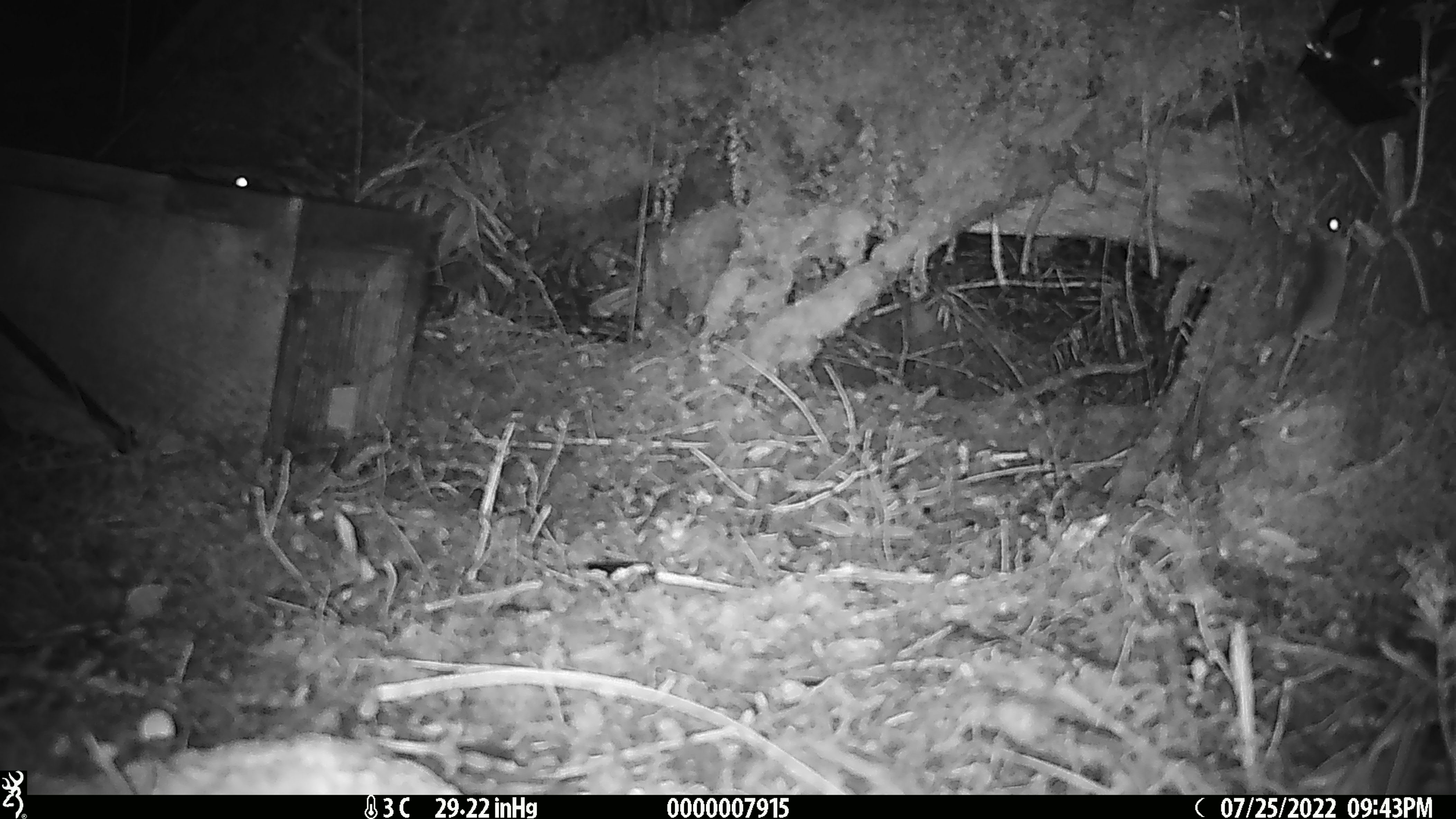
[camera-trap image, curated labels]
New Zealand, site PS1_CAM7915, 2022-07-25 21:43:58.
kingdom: Animalia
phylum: Chordata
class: Mammalia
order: Rodentia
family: Muridae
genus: Mus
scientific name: Mus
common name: mouse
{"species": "mouse (Mus)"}